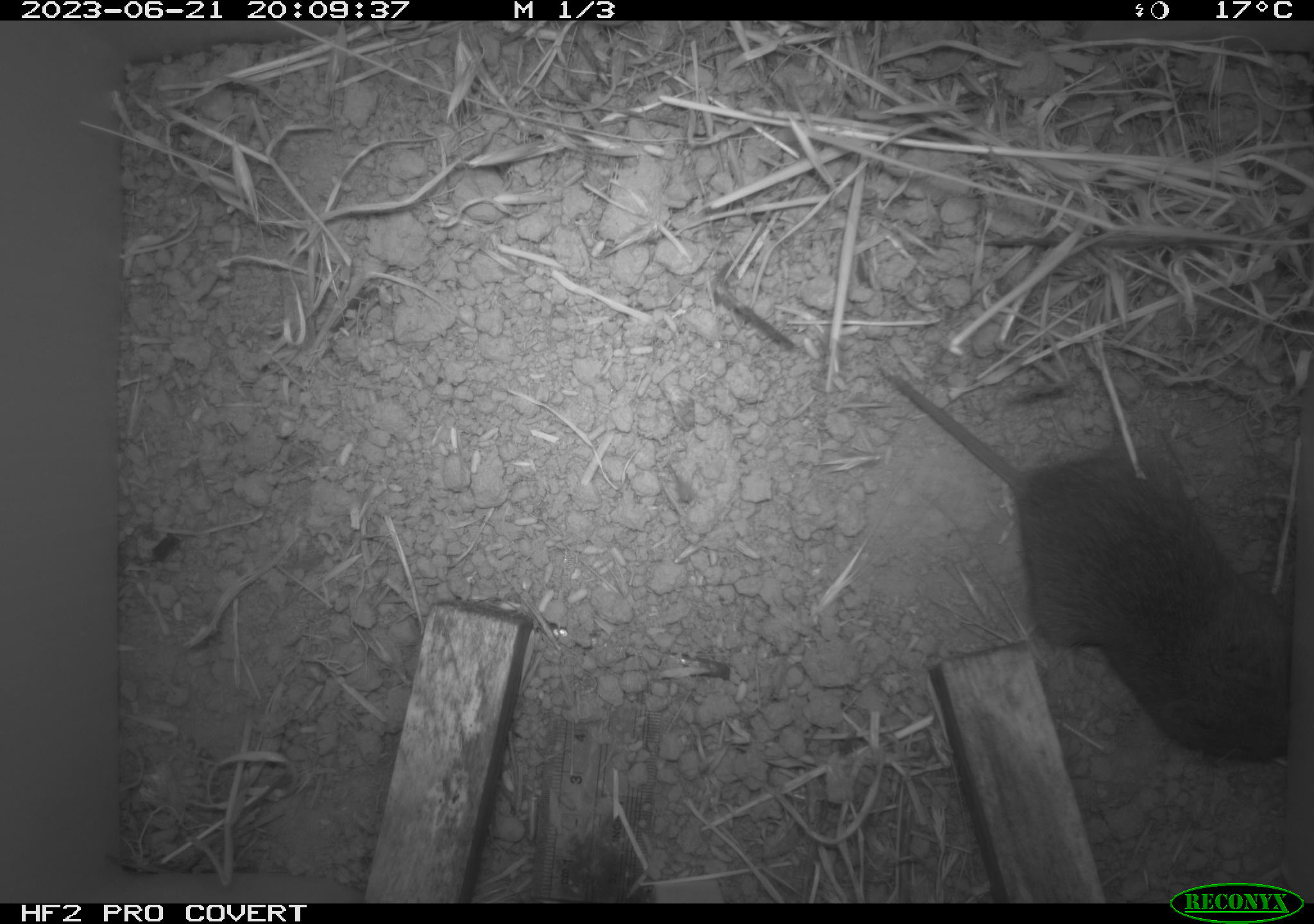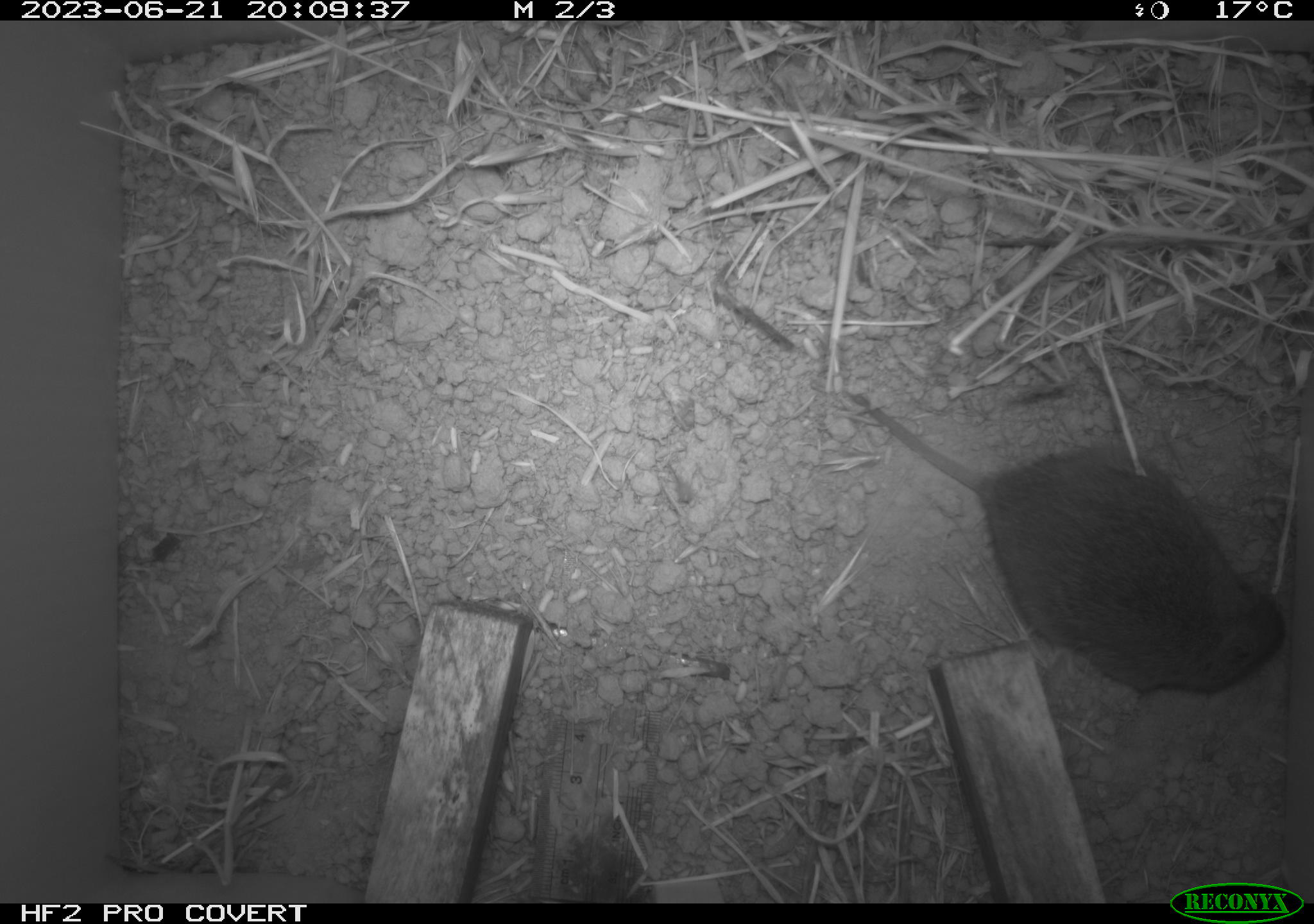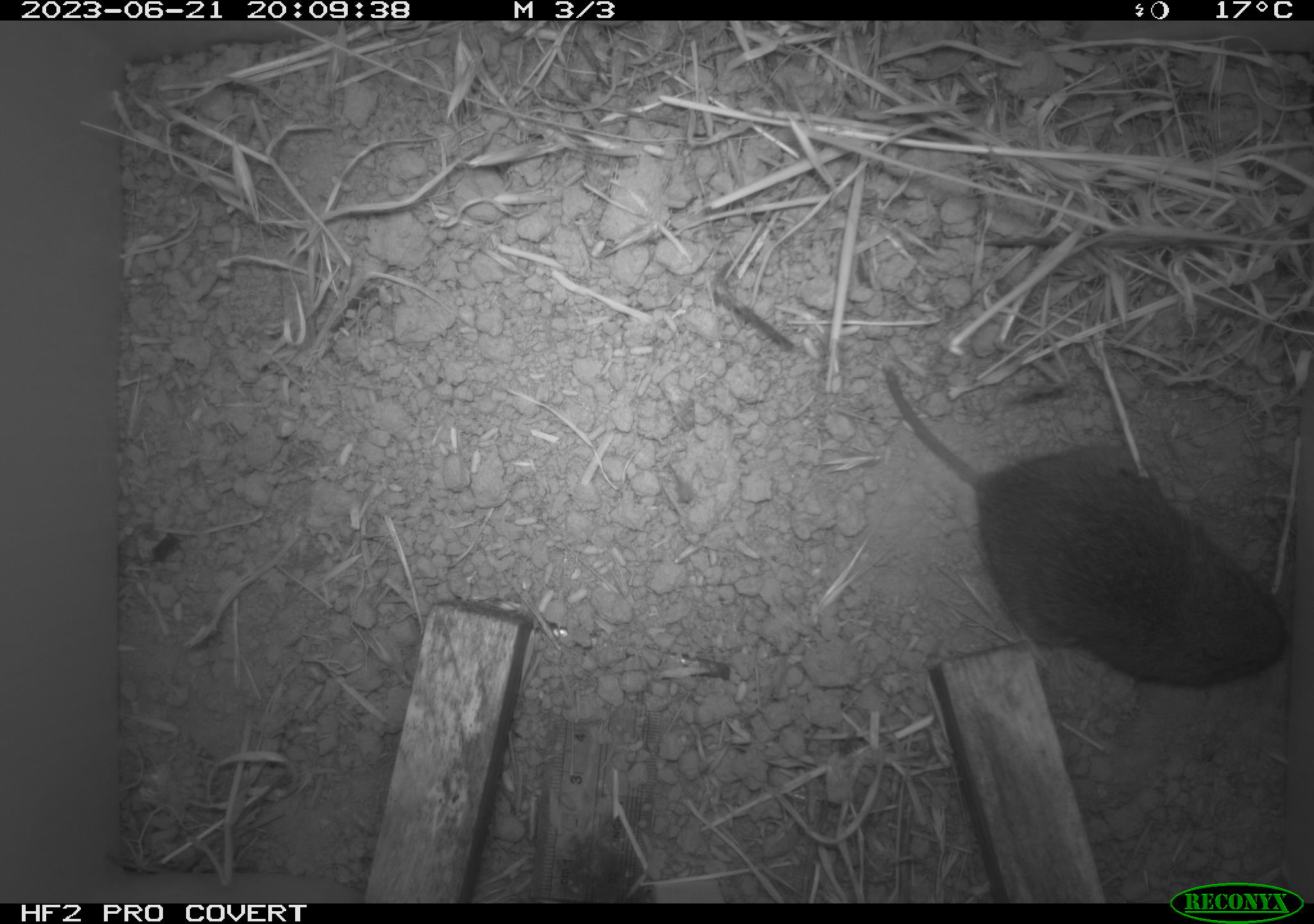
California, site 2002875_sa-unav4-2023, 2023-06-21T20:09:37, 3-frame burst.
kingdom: Animalia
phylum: Chordata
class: Mammalia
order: Rodentia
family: Cricetidae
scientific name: Arvicolinae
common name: voles, lemmings, and muskrats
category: arvicolinae subfamily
Arvicolinae subfamily (voles, lemmings, and muskrats) (Arvicolinae).